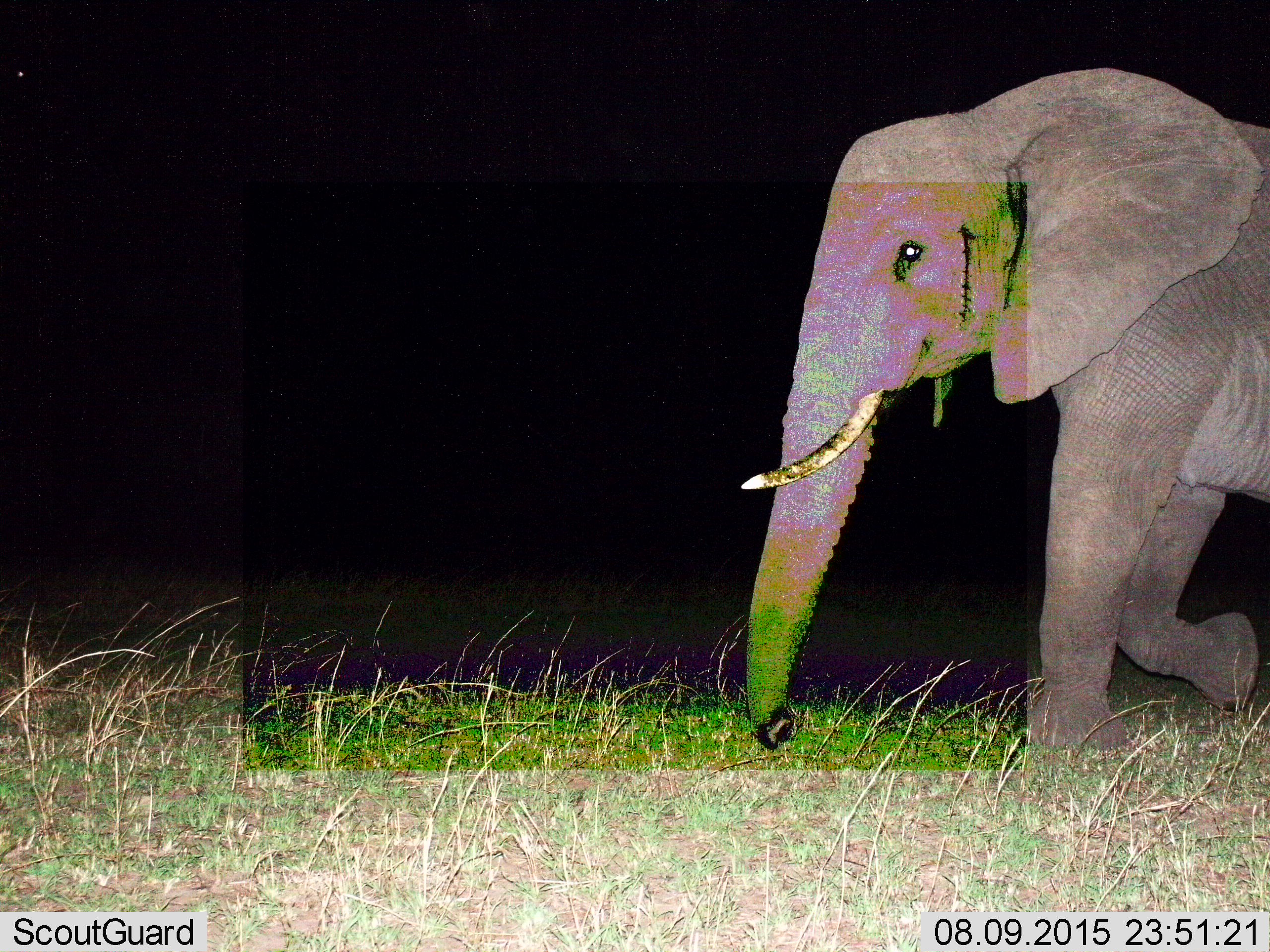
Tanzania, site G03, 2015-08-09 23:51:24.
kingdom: Animalia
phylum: Chordata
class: Mammalia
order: Proboscidea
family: Elephantidae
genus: Loxodonta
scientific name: Loxodonta africana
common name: african bush elephant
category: elephant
Elephant (african bush elephant) (Loxodonta africana), count 1. Behavior (volunteer vote fractions): standing 0%, resting 0%, moving 100%, interacting 0%. Young present (vote fraction): 0%. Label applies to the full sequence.